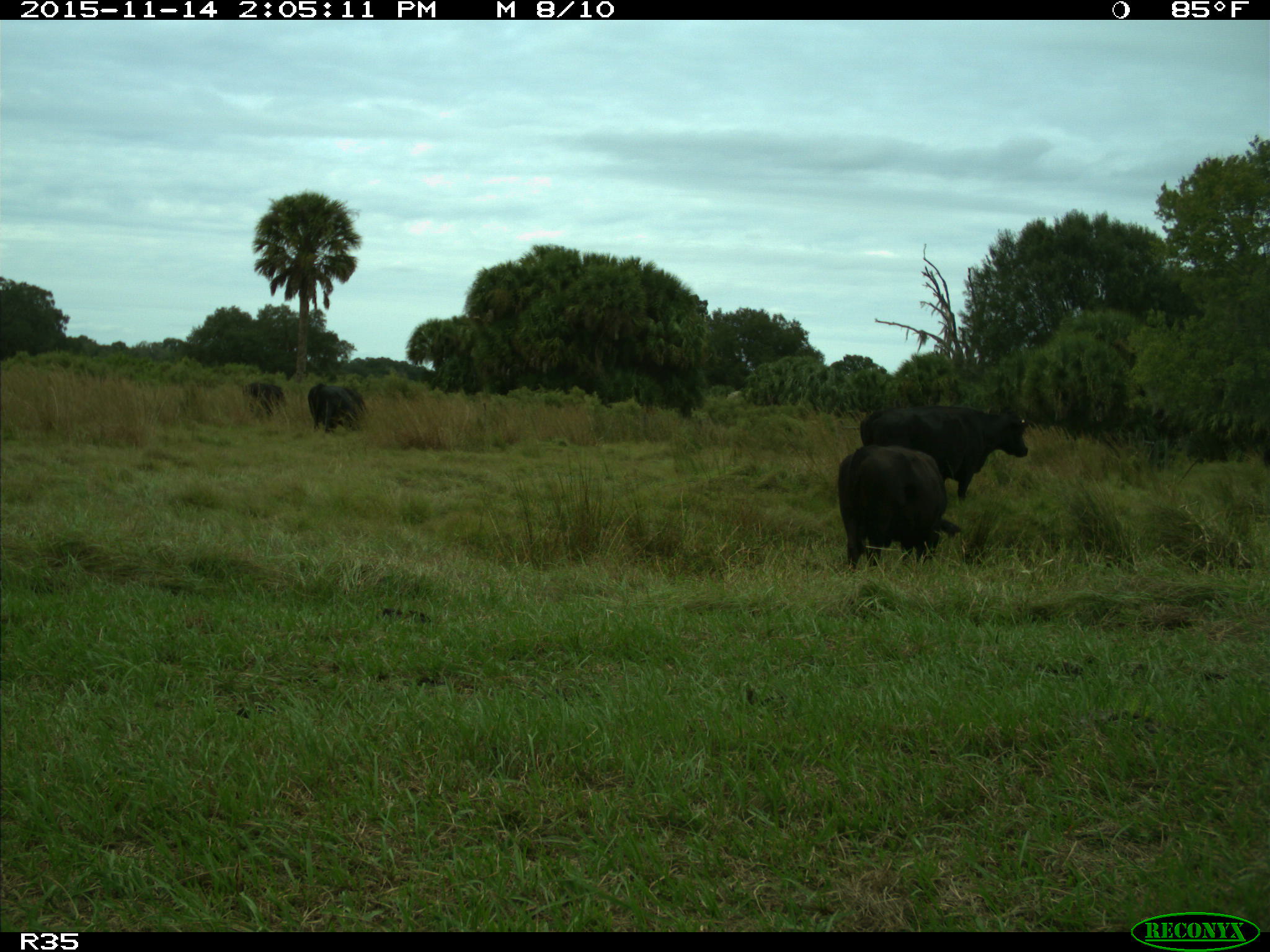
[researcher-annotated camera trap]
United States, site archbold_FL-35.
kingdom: Animalia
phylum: Chordata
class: Mammalia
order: Artiodactyla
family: Bovidae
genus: Bos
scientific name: Bos taurus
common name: domestic cow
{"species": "Bos taurus (domestic cow)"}